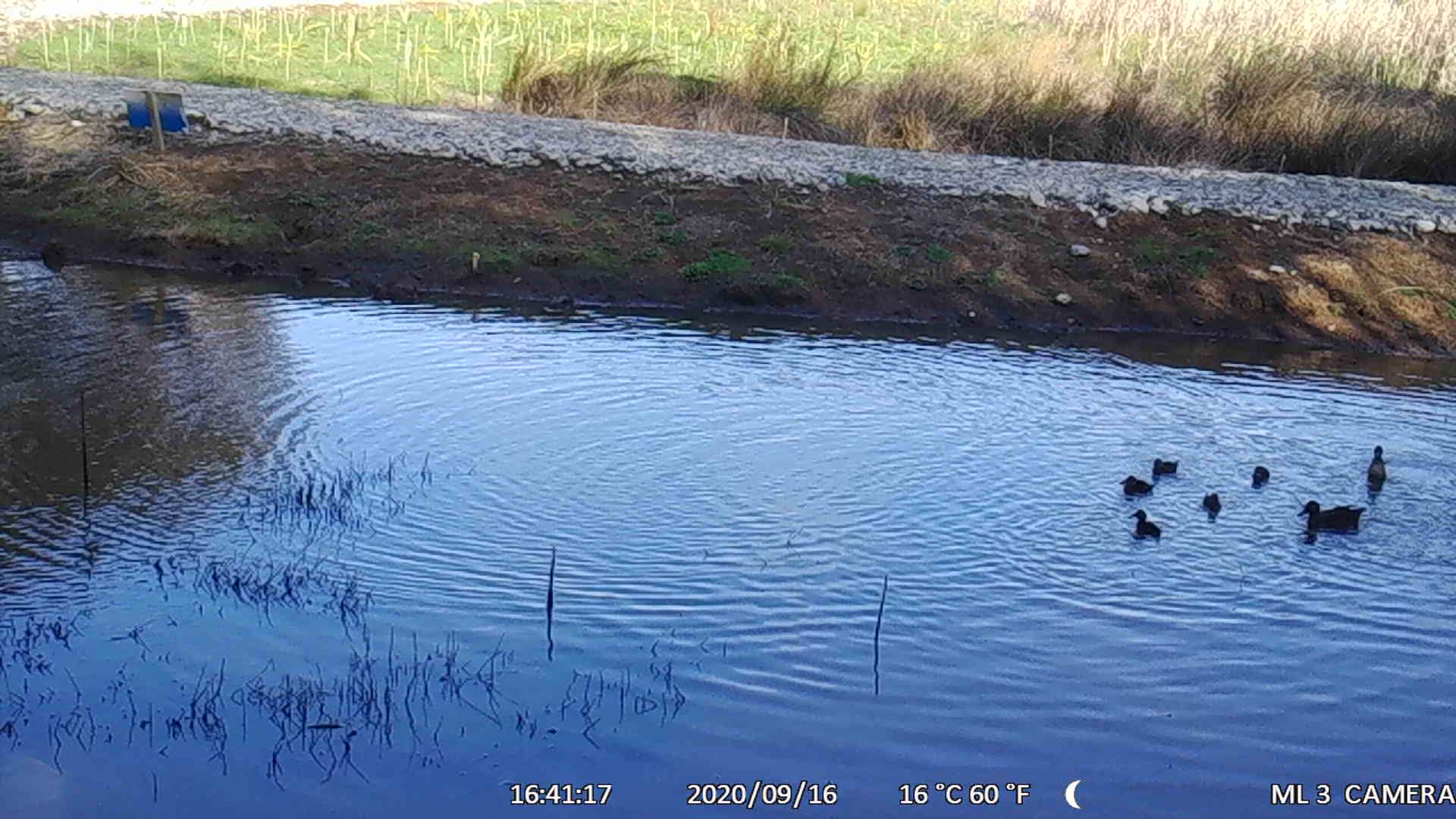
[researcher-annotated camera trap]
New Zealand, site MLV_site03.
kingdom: Animalia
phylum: Chordata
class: Aves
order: Anseriformes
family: Anatidae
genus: Anas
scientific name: Anas chlorotis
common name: brown teal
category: pateke